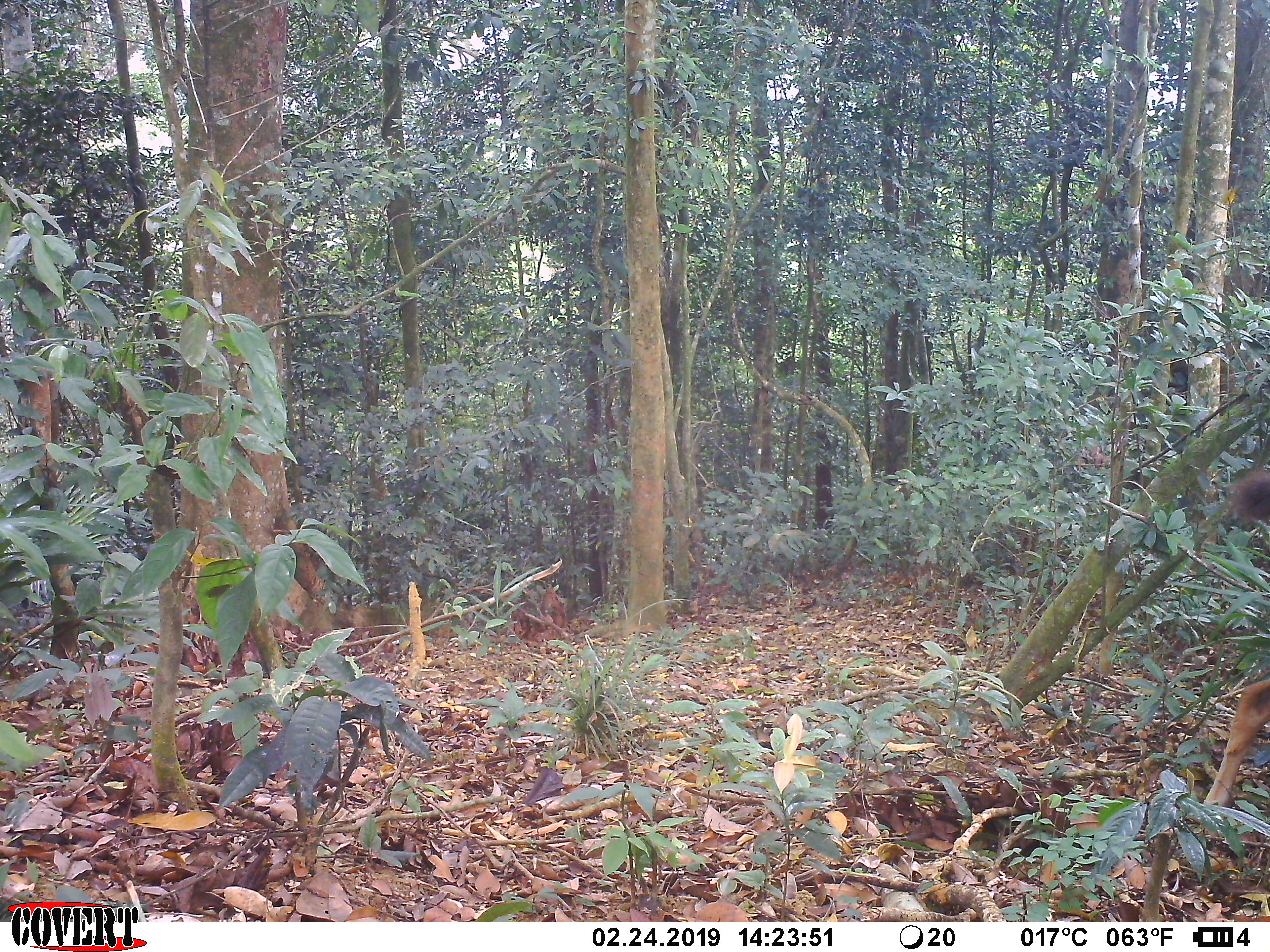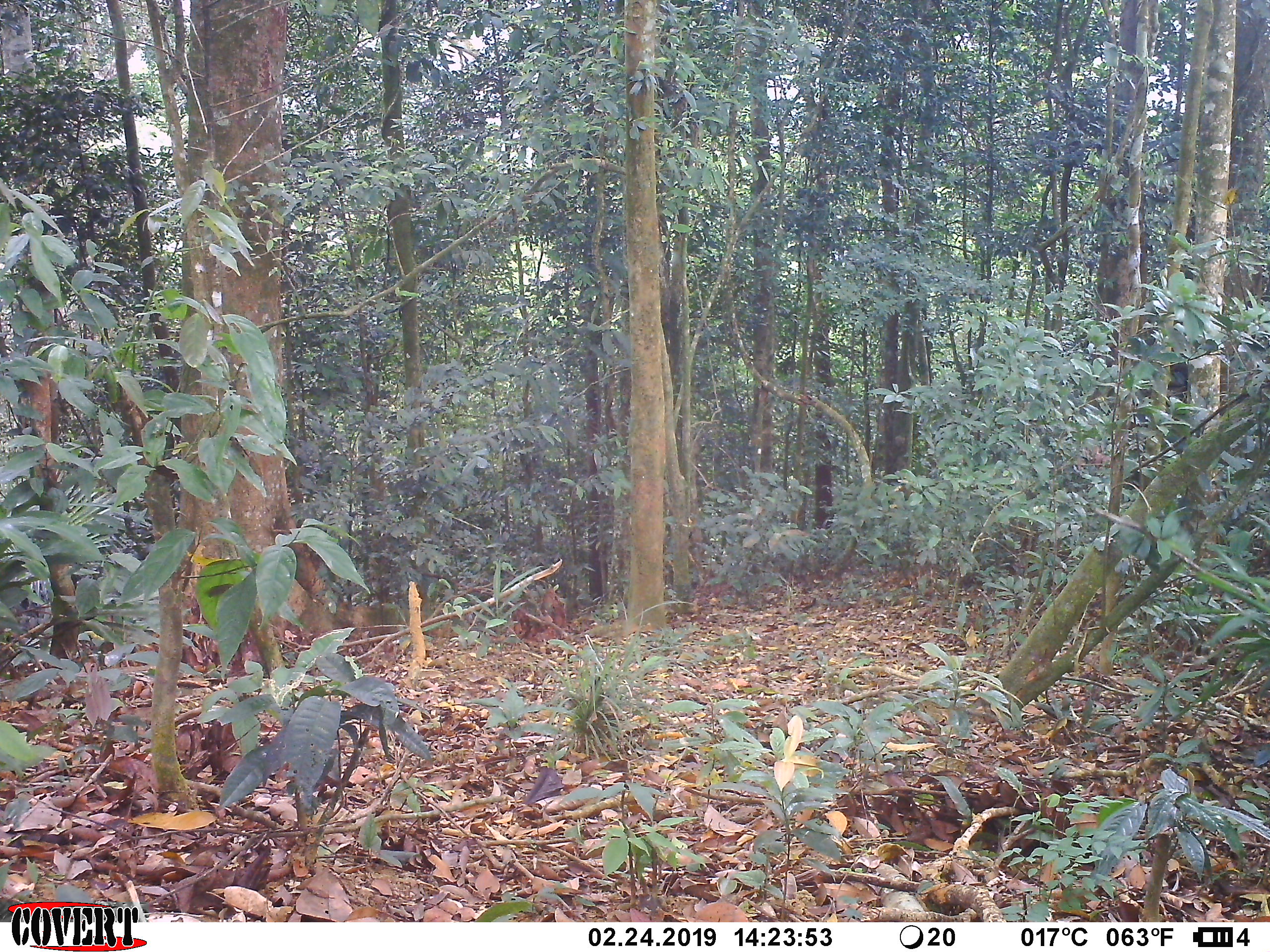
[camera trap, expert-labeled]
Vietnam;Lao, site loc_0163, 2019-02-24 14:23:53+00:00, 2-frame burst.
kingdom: Animalia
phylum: Chordata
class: Mammalia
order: Artiodactyla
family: Cervidae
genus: Rusa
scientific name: Rusa unicolor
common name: sambar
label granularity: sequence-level